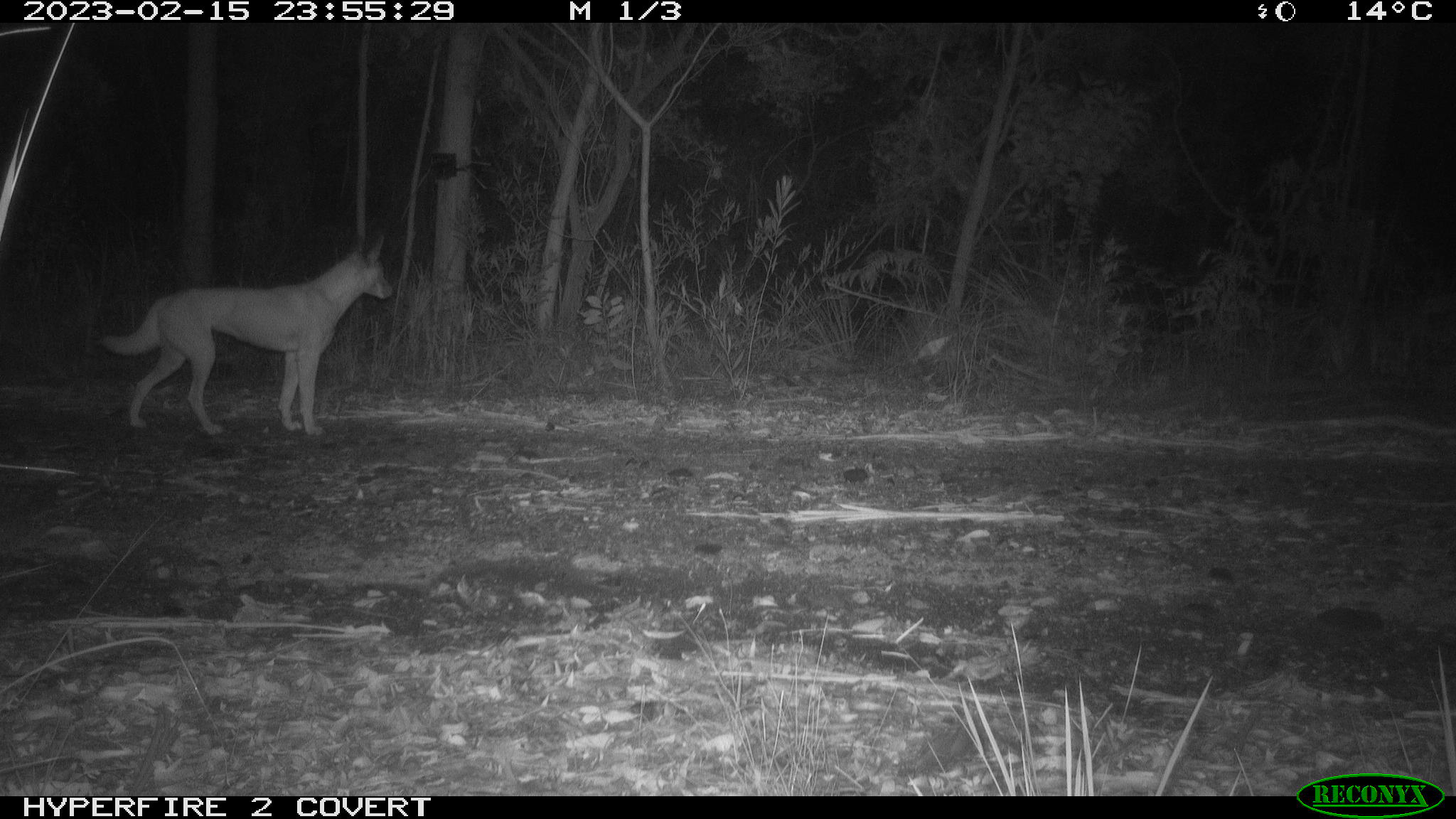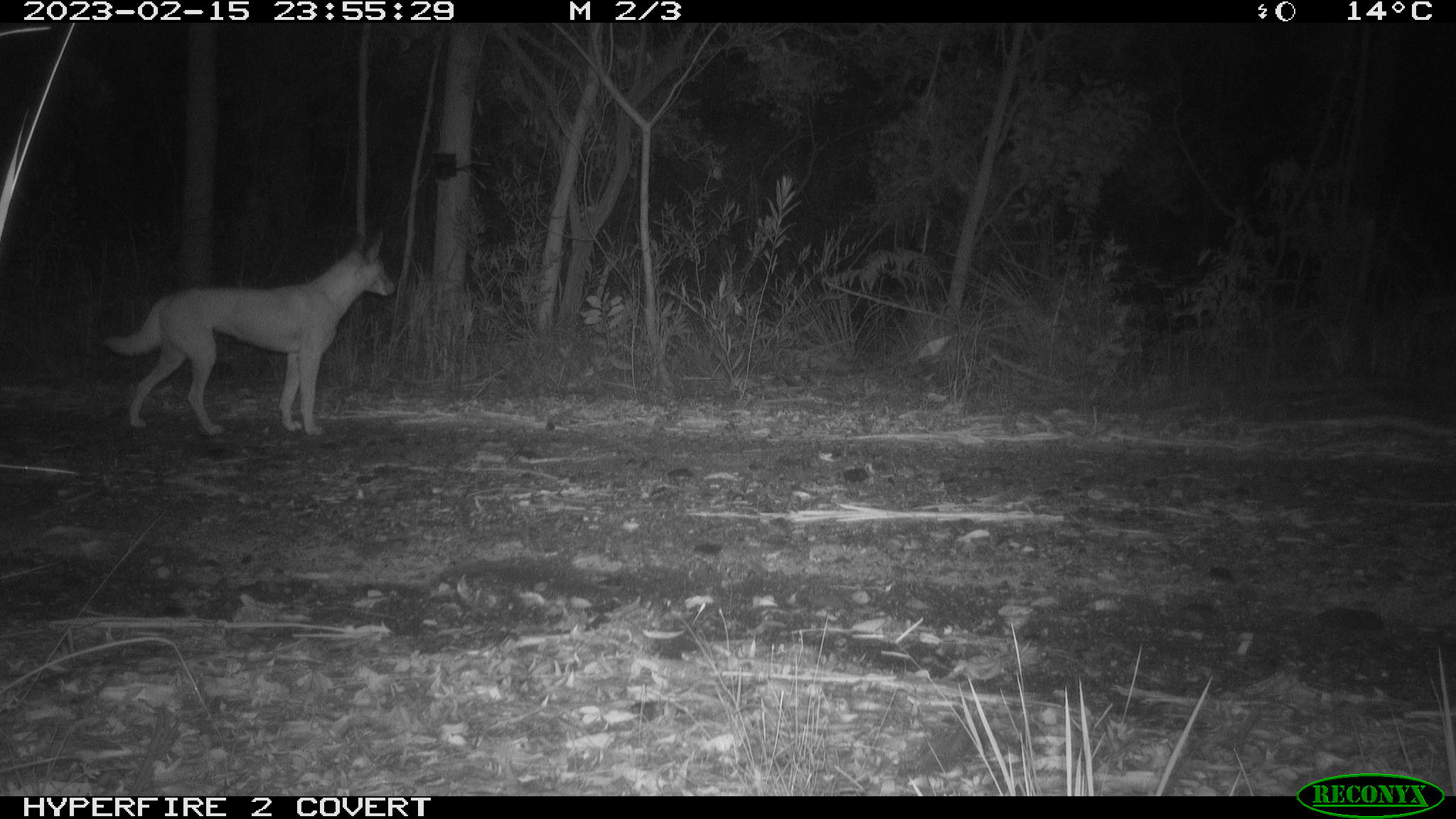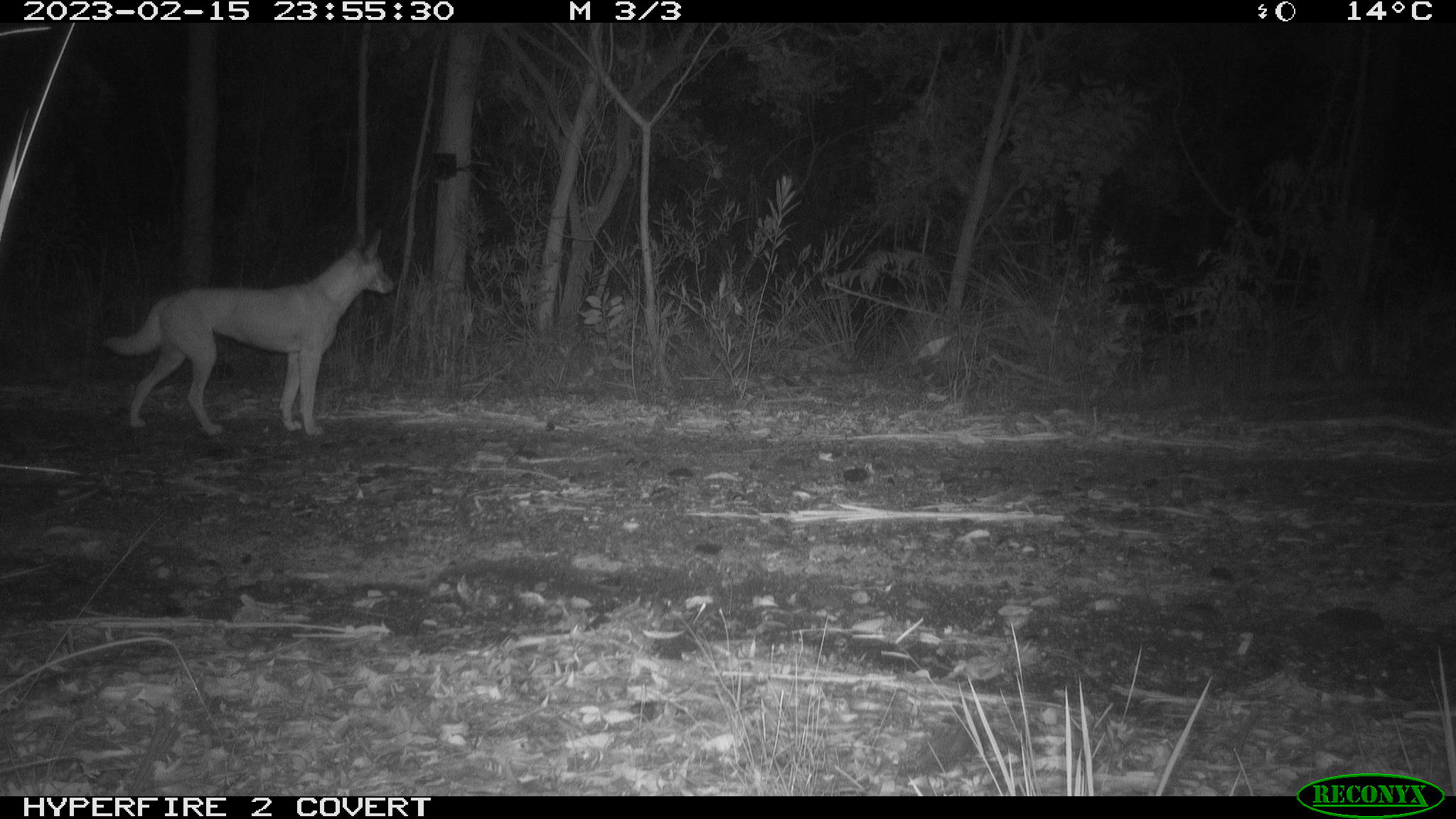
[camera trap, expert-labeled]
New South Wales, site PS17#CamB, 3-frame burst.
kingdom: Animalia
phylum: Chordata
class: Mammalia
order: Carnivora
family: Canidae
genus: Canis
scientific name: Canis familiaris dingo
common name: dingo